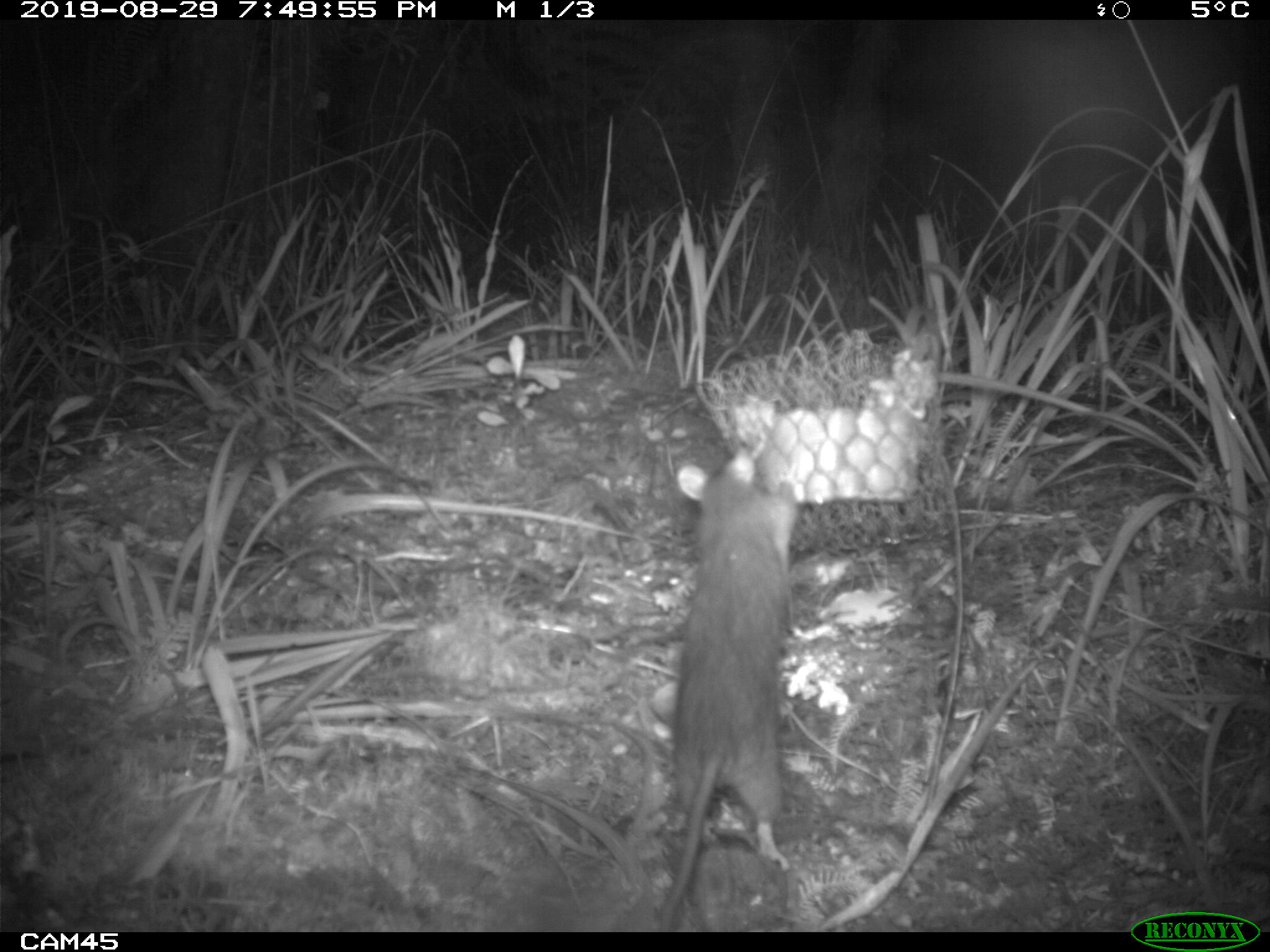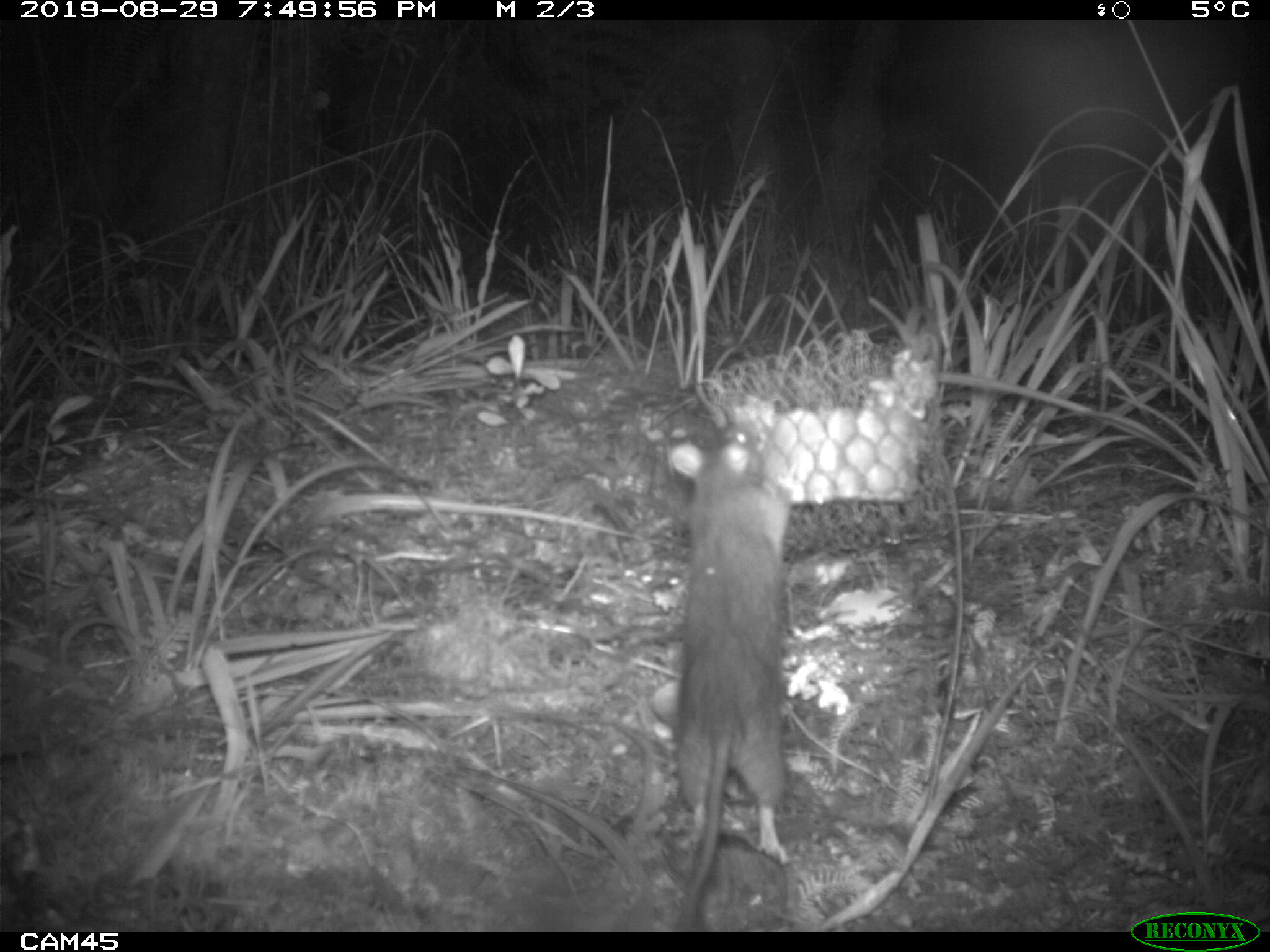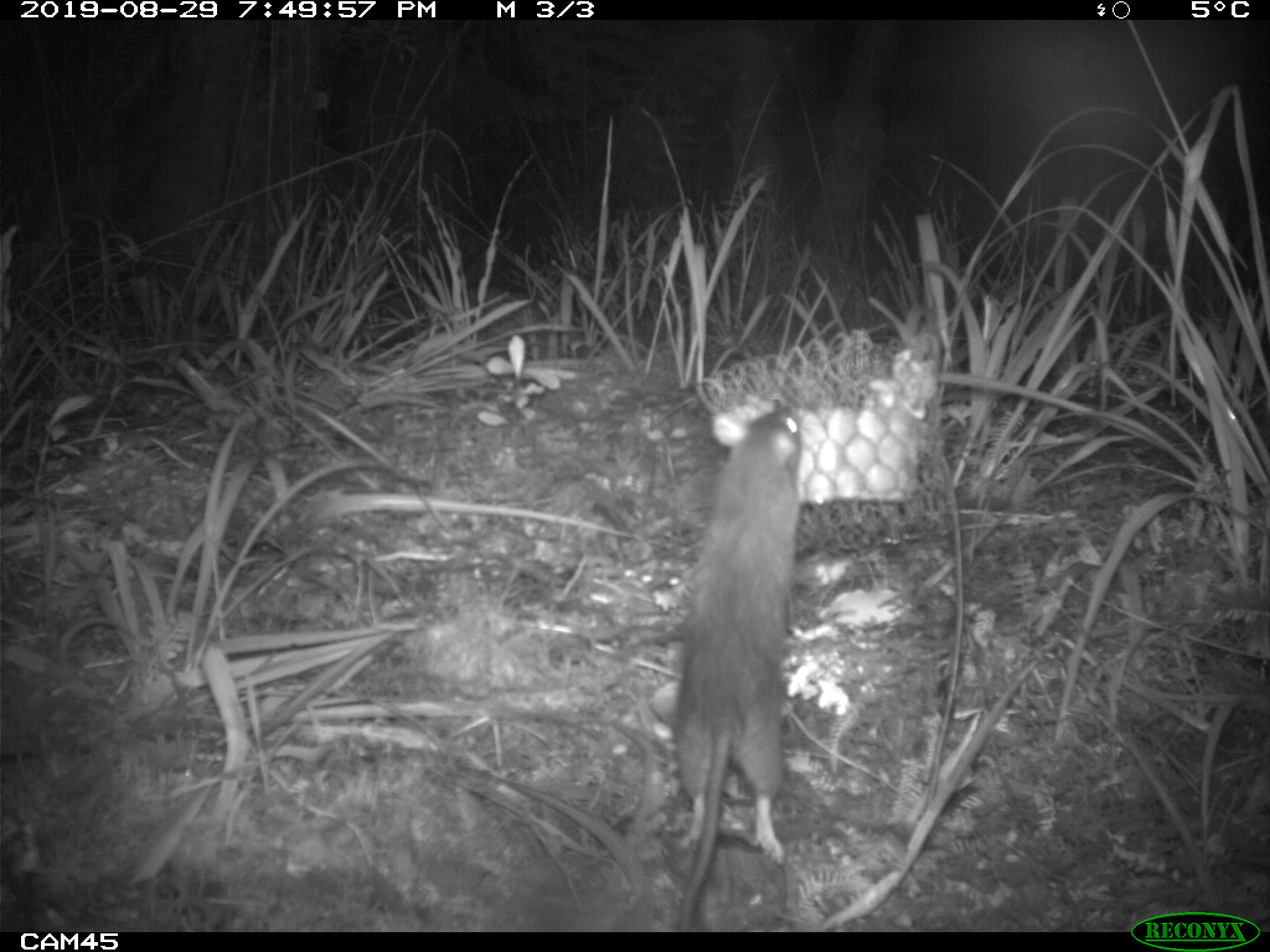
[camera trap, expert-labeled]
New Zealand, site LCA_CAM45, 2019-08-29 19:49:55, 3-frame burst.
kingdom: Animalia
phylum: Chordata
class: Mammalia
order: Rodentia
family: Muridae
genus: Rattus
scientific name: Rattus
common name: rat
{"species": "rat (Rattus)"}